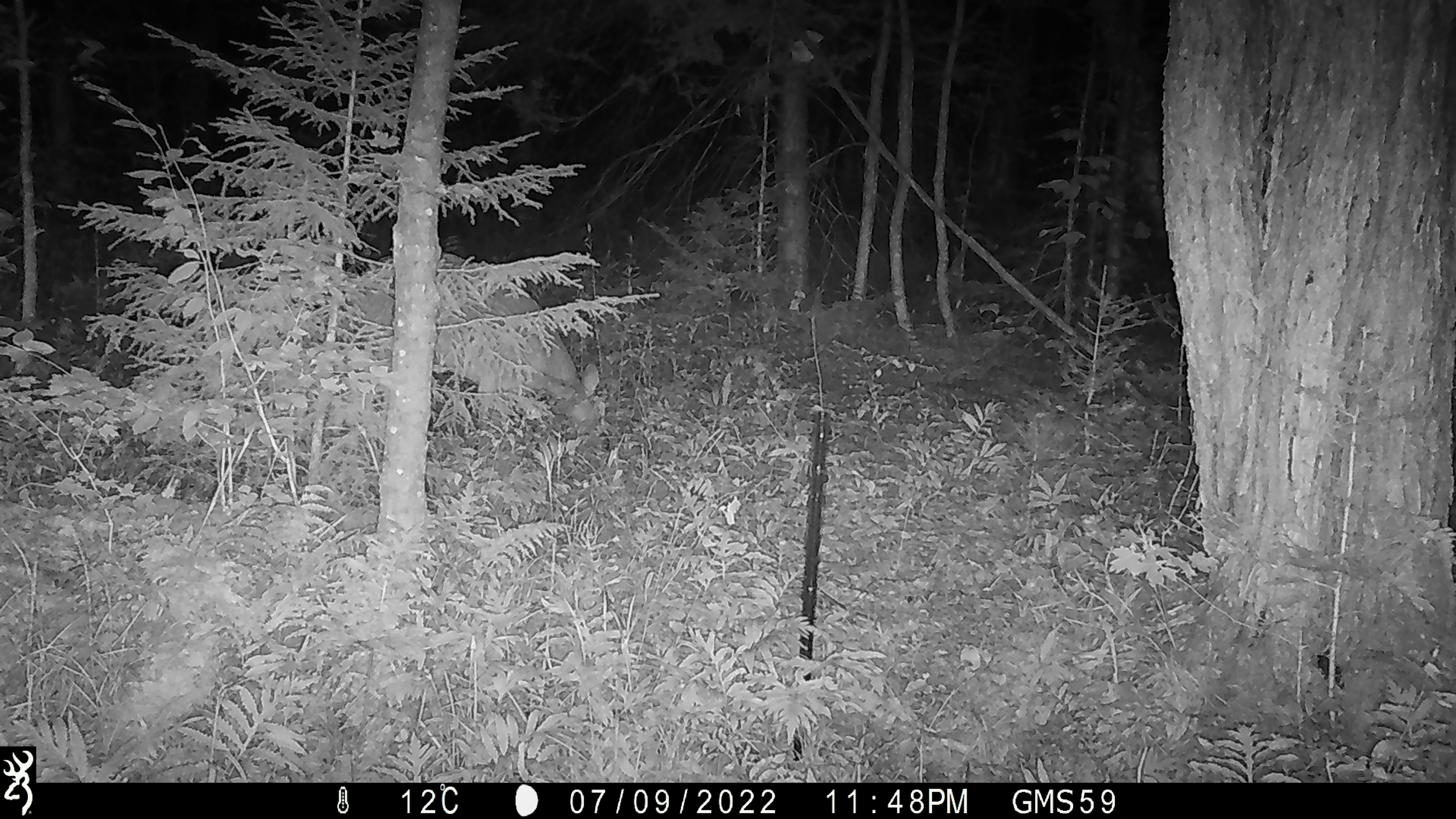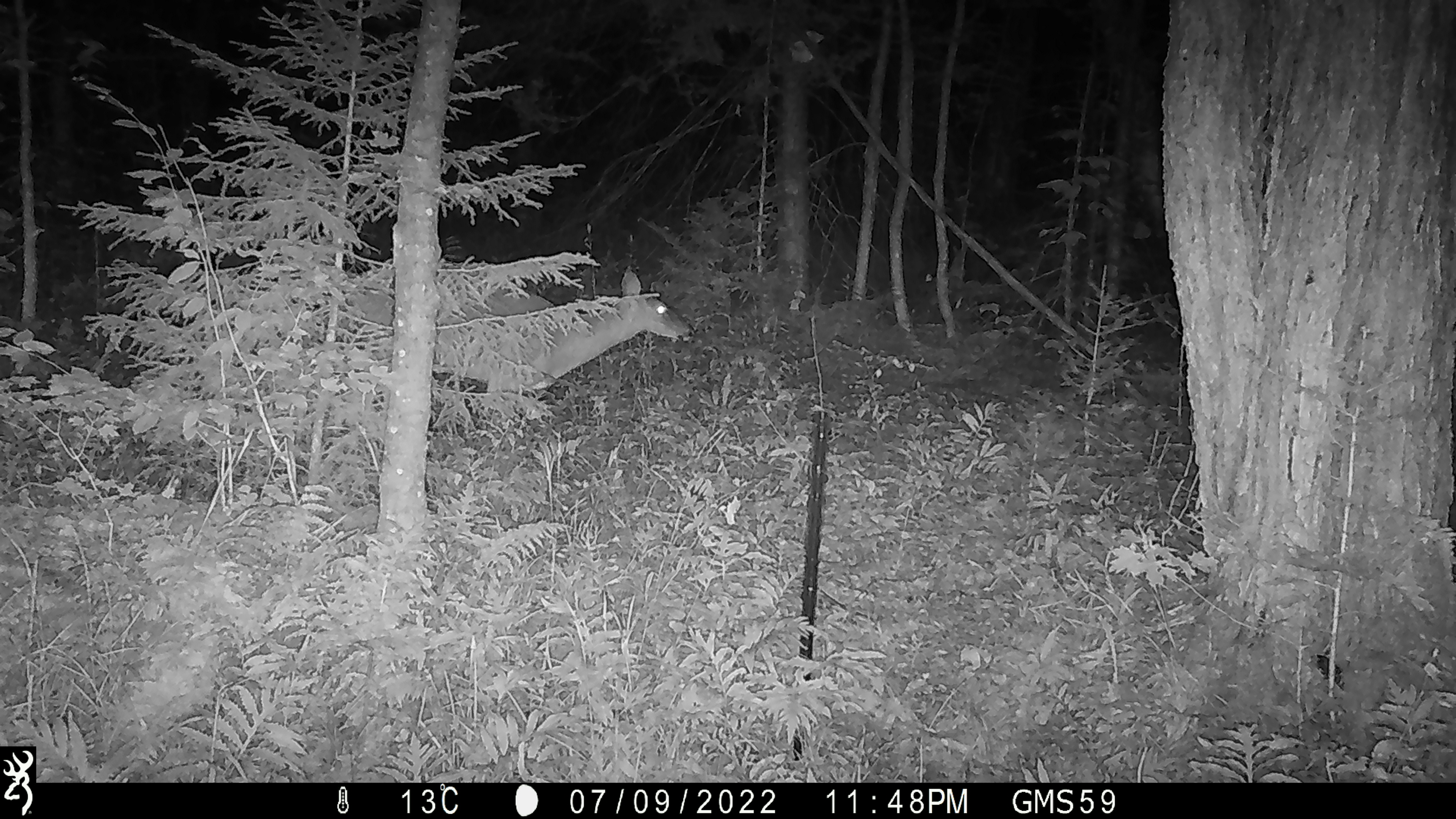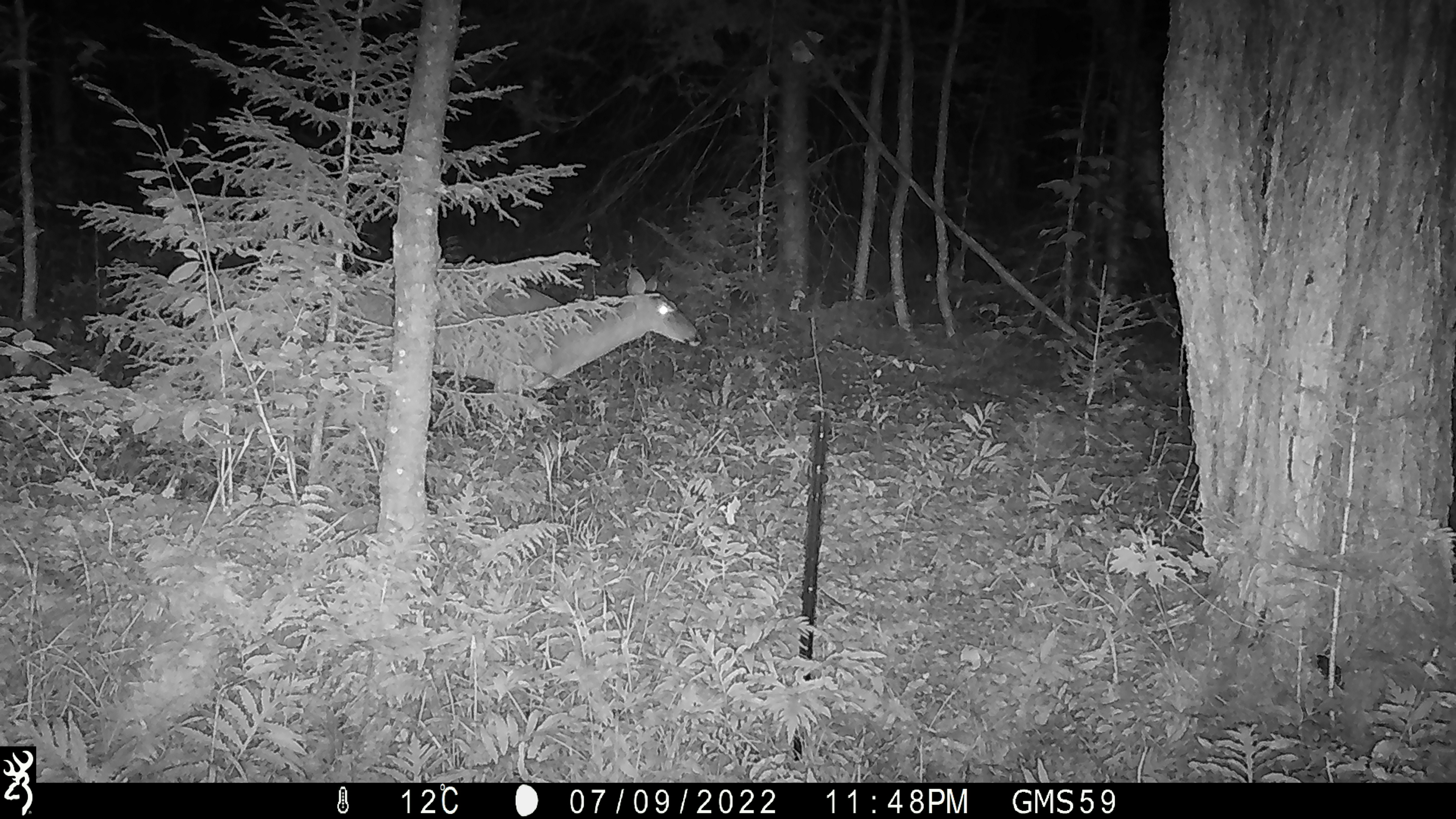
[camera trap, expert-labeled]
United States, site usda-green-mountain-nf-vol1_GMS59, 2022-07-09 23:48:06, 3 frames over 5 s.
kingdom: Animalia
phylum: Chordata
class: Mammalia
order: Artiodactyla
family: Cervidae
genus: Odocoileus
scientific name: Odocoileus virginianus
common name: white-tailed deer